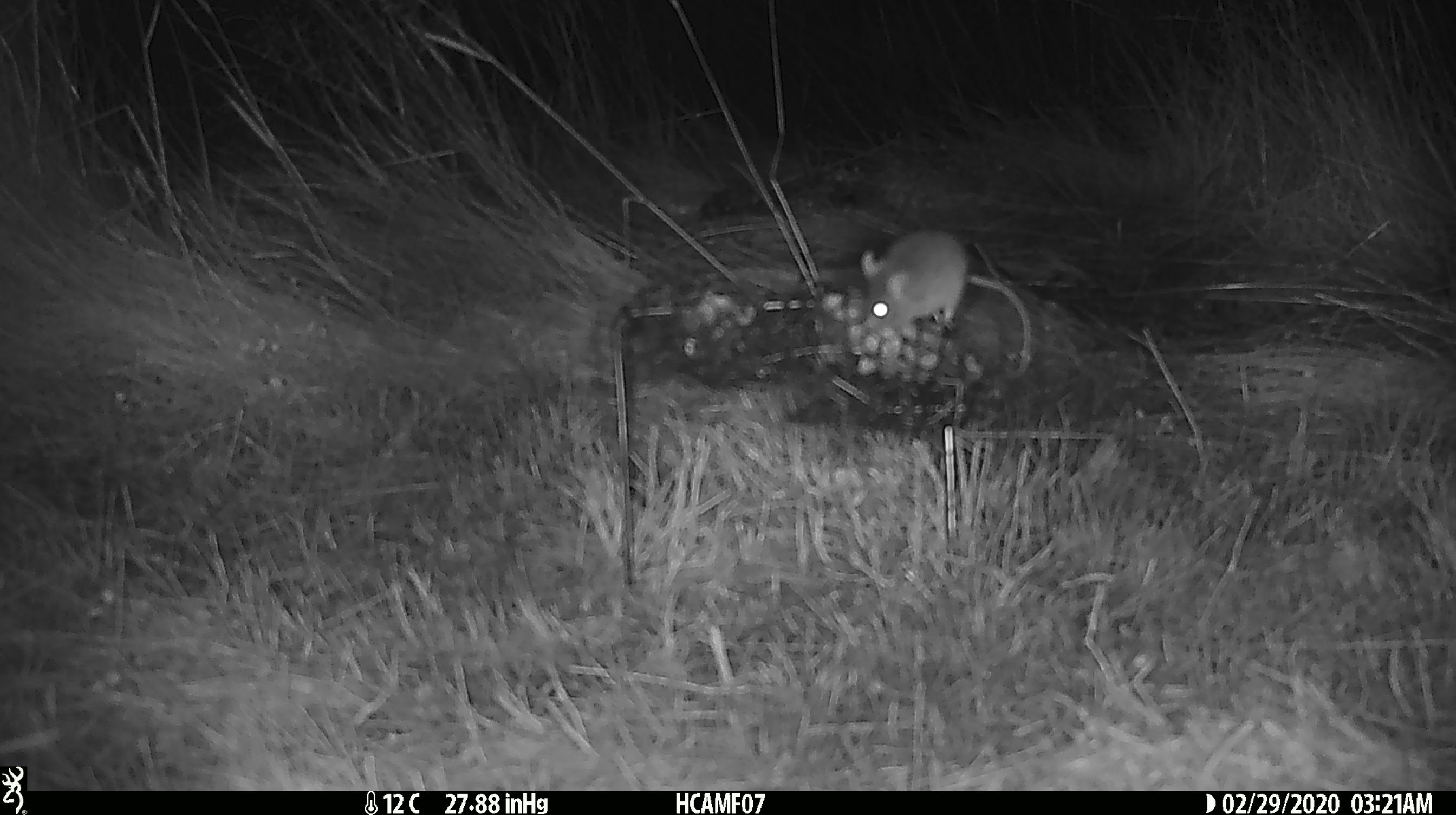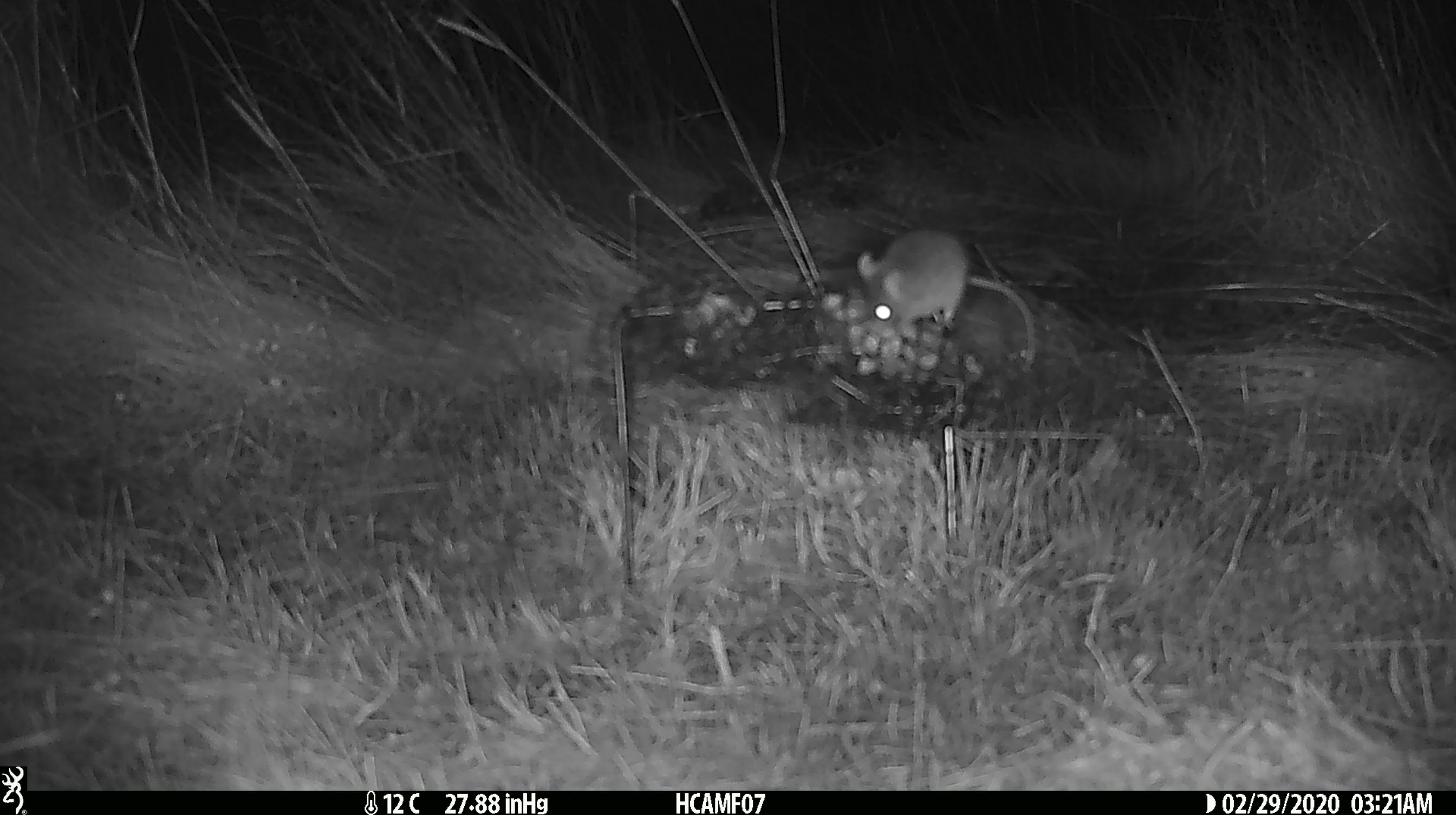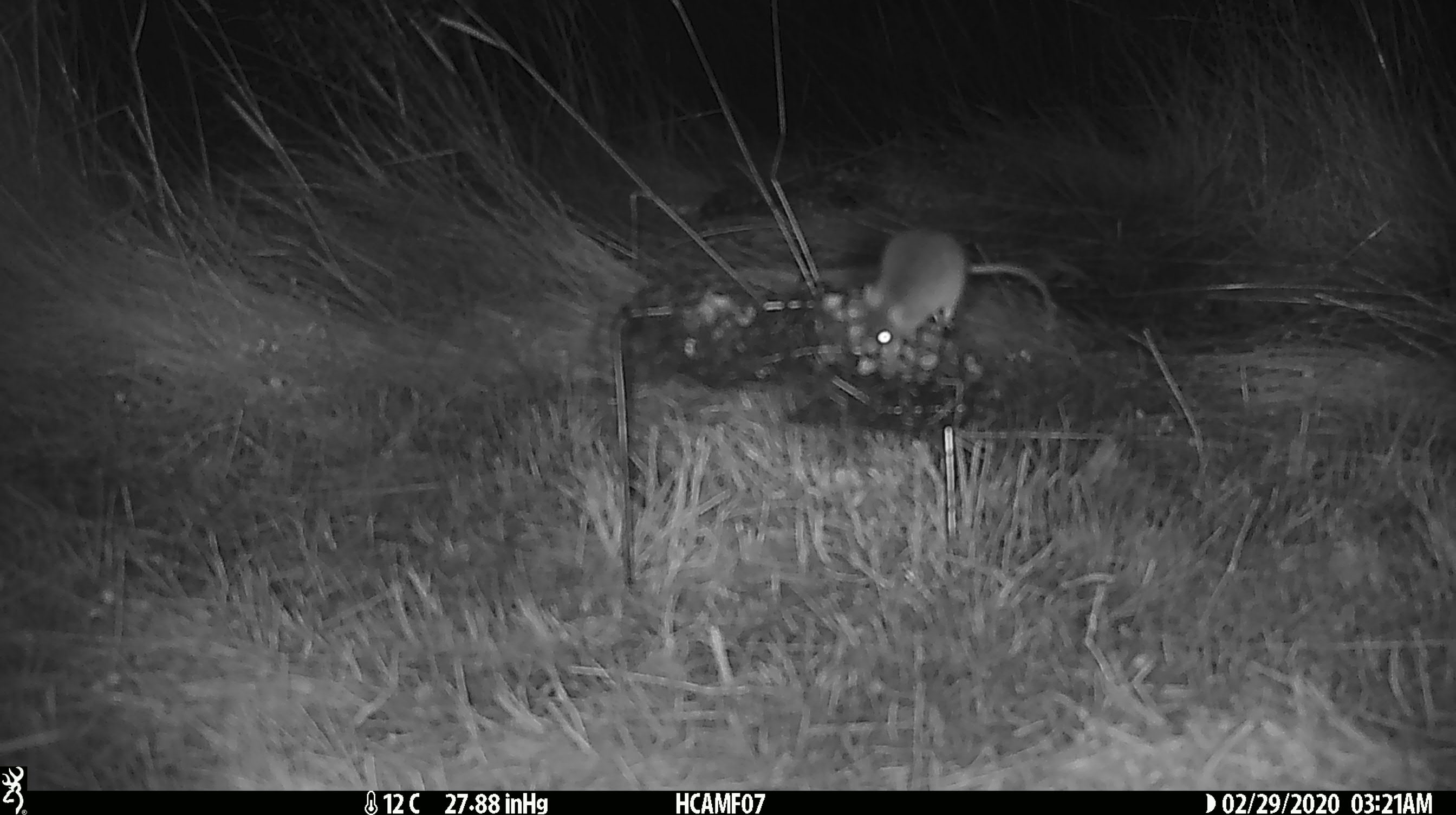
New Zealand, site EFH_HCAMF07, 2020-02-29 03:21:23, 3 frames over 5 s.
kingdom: Animalia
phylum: Chordata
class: Mammalia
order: Rodentia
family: Muridae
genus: Mus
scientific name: Mus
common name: mouse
Mouse (Mus).